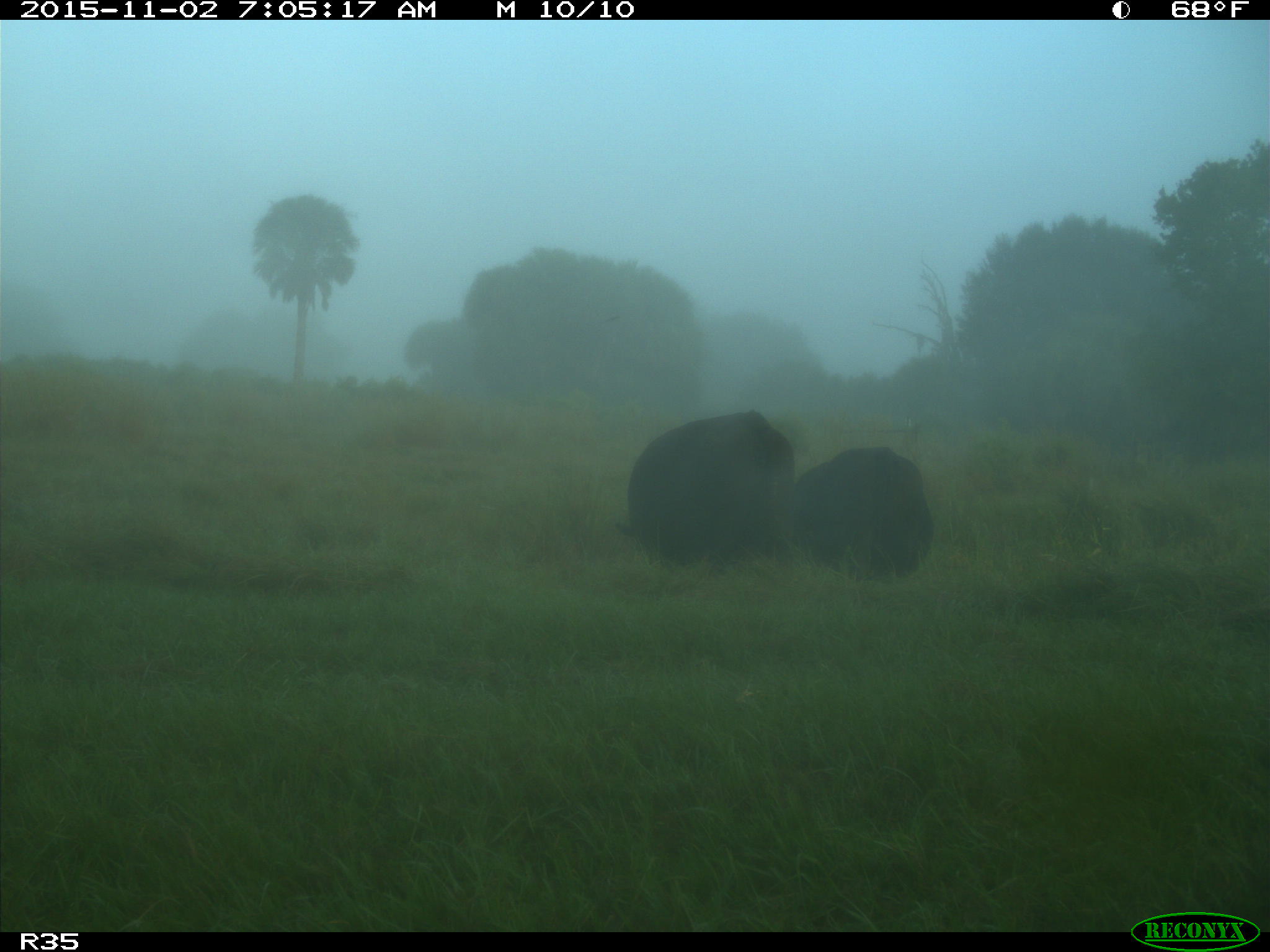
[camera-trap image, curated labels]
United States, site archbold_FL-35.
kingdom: Animalia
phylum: Chordata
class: Mammalia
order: Artiodactyla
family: Bovidae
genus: Bos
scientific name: Bos taurus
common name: domestic cow